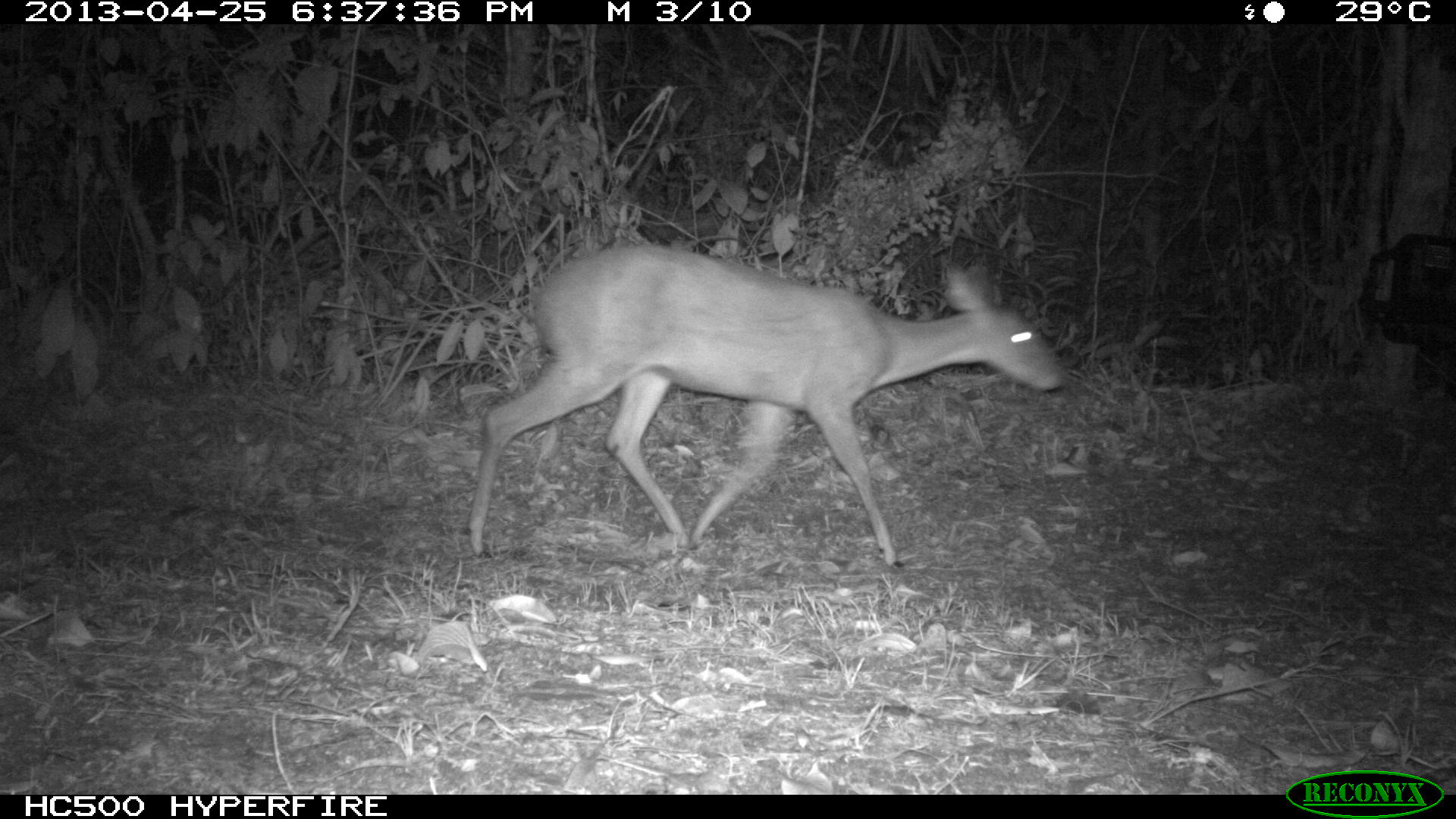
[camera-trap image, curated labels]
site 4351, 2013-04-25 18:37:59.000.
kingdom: Animalia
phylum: Chordata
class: Mammalia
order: Artiodactyla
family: Cervidae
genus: Mazama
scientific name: Mazama temama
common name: central american red brocket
Mazama temama (central american red brocket), count 1, sex female.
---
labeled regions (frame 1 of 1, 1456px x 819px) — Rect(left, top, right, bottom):
mazama temama: Rect(461, 243, 1063, 562)